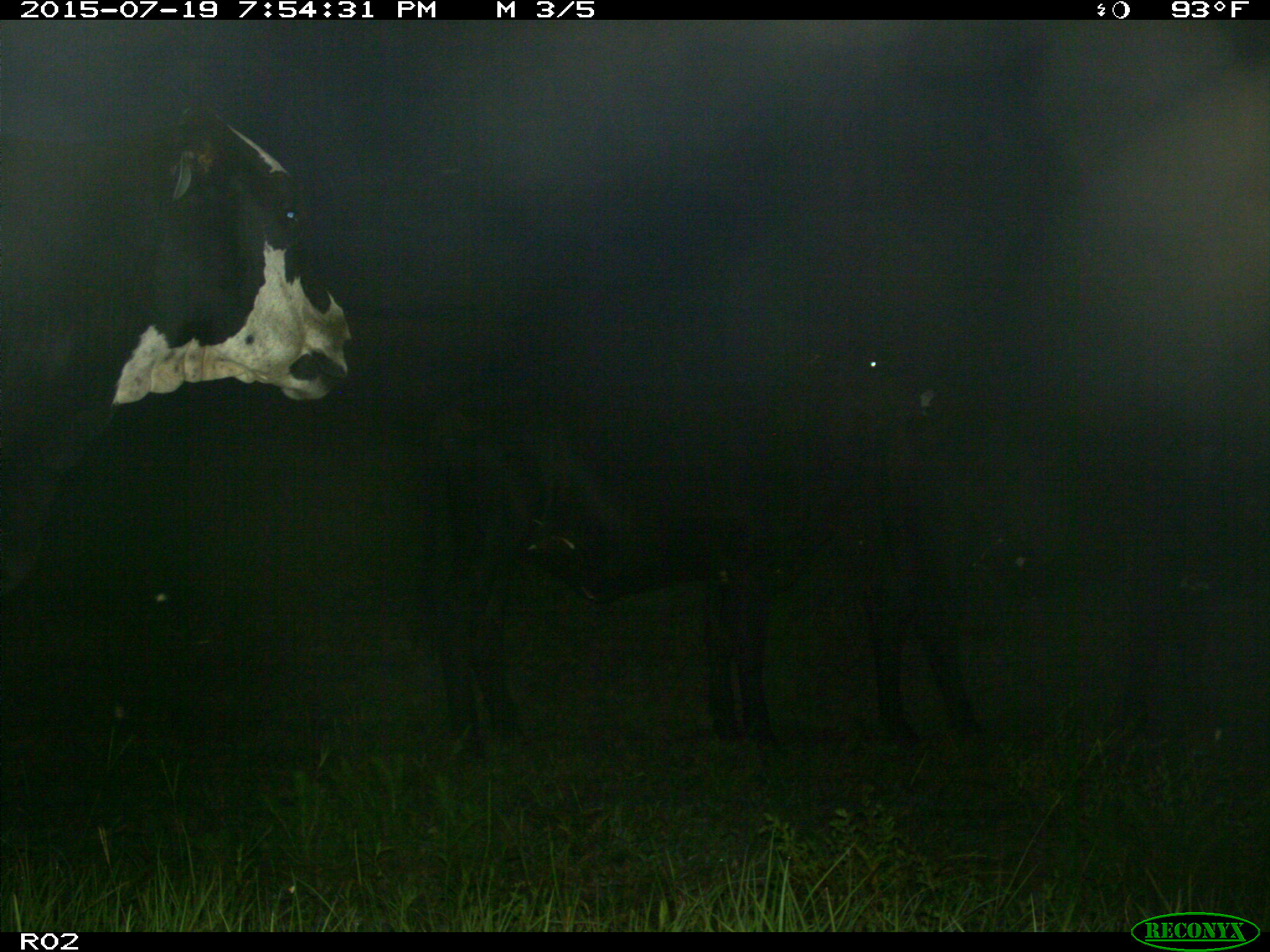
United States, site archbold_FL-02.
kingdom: Animalia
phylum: Chordata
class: Mammalia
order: Artiodactyla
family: Bovidae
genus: Bos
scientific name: Bos taurus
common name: domestic cow